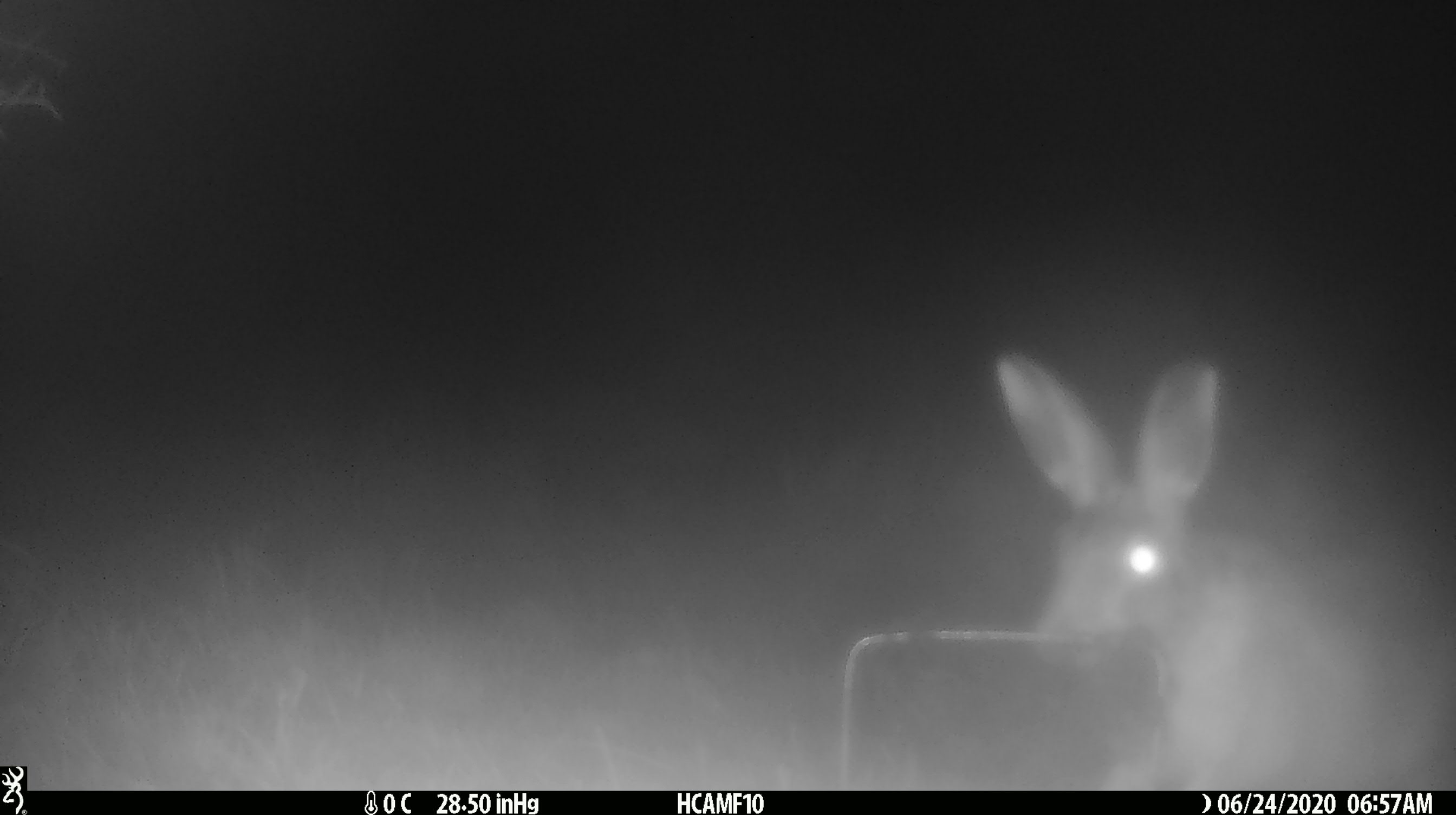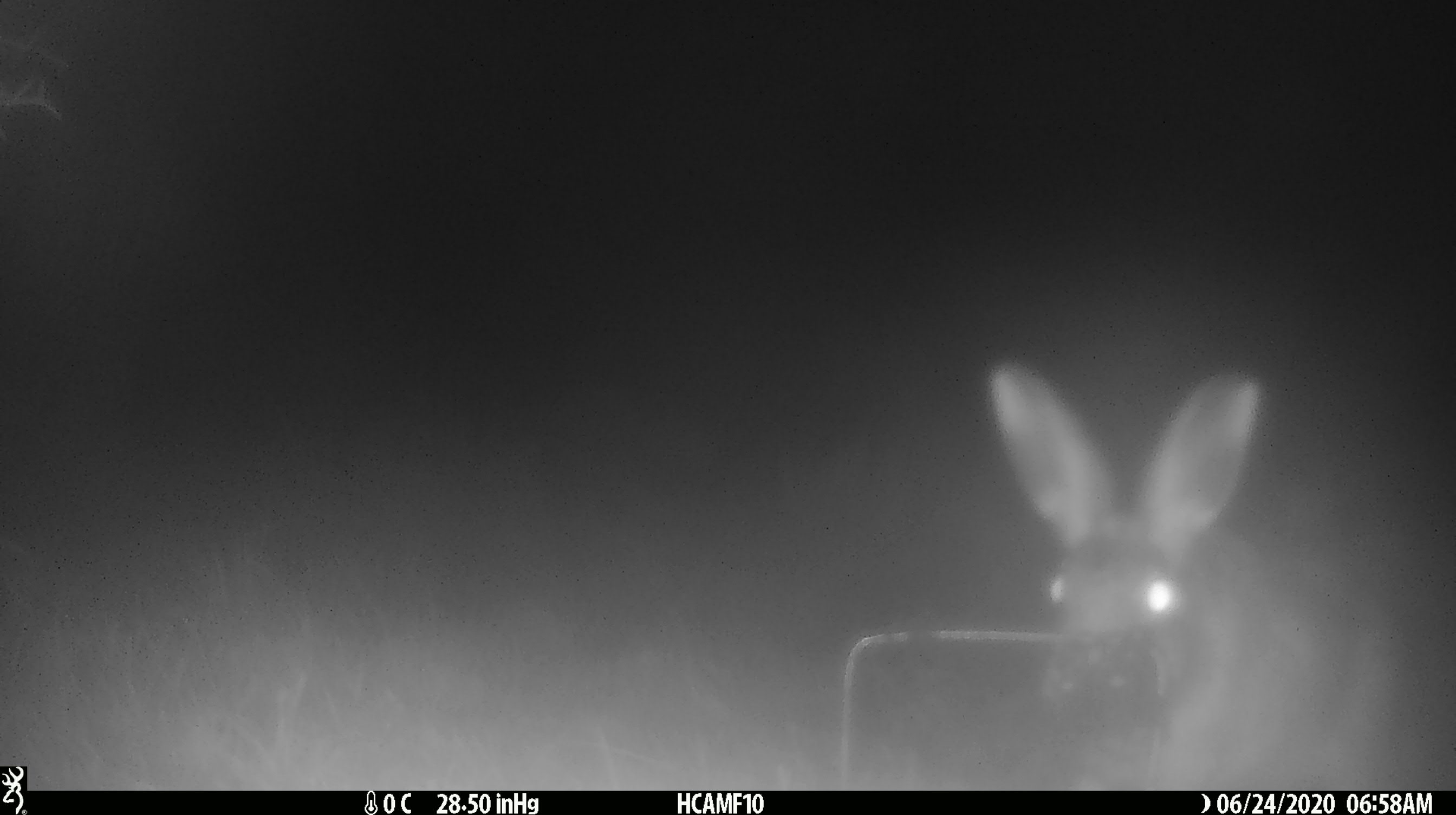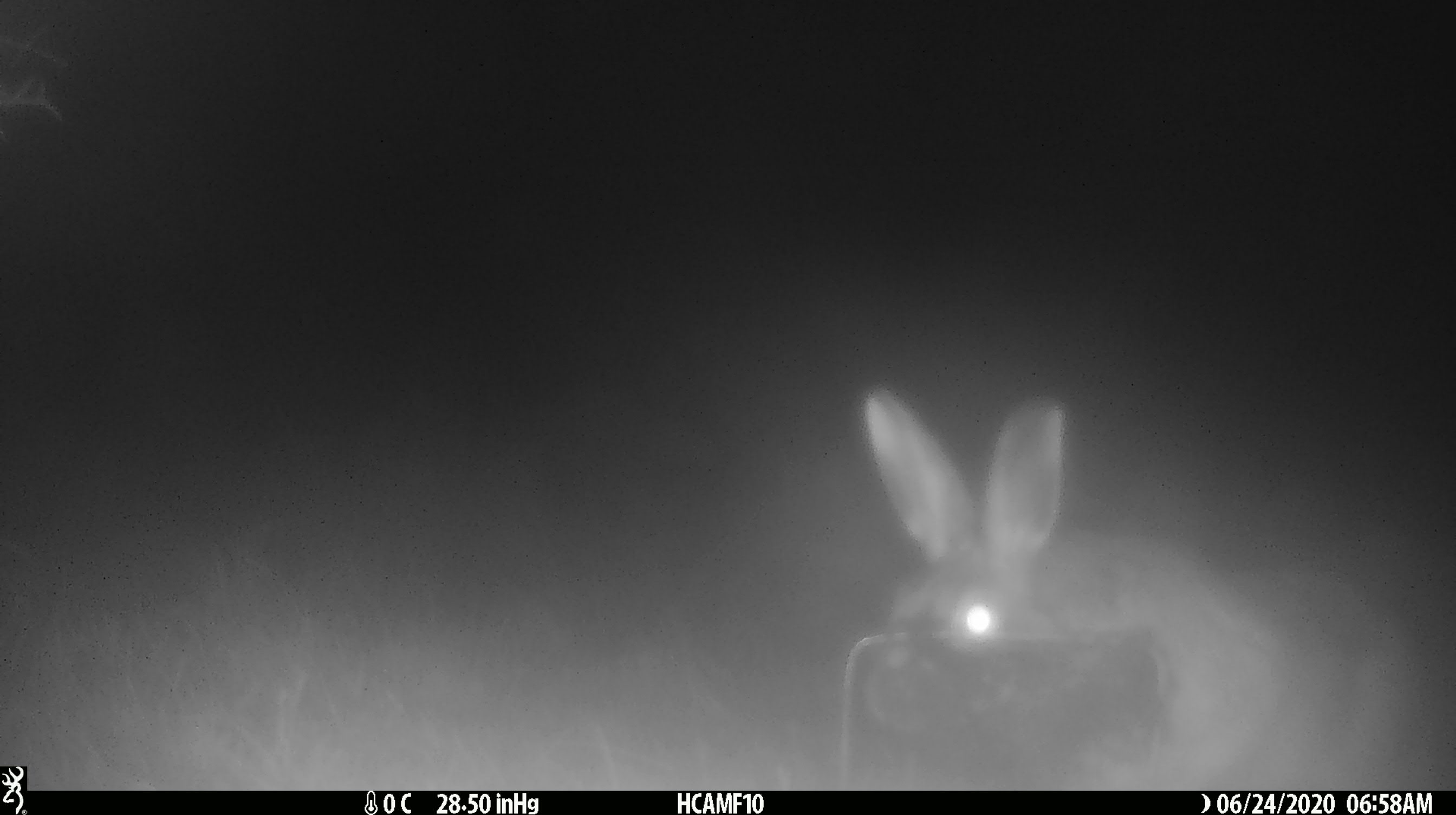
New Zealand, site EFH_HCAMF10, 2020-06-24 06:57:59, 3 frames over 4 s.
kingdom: Animalia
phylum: Chordata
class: Mammalia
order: Lagomorpha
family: Leporidae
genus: Lepus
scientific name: Lepus europaeus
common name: brown hare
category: hare